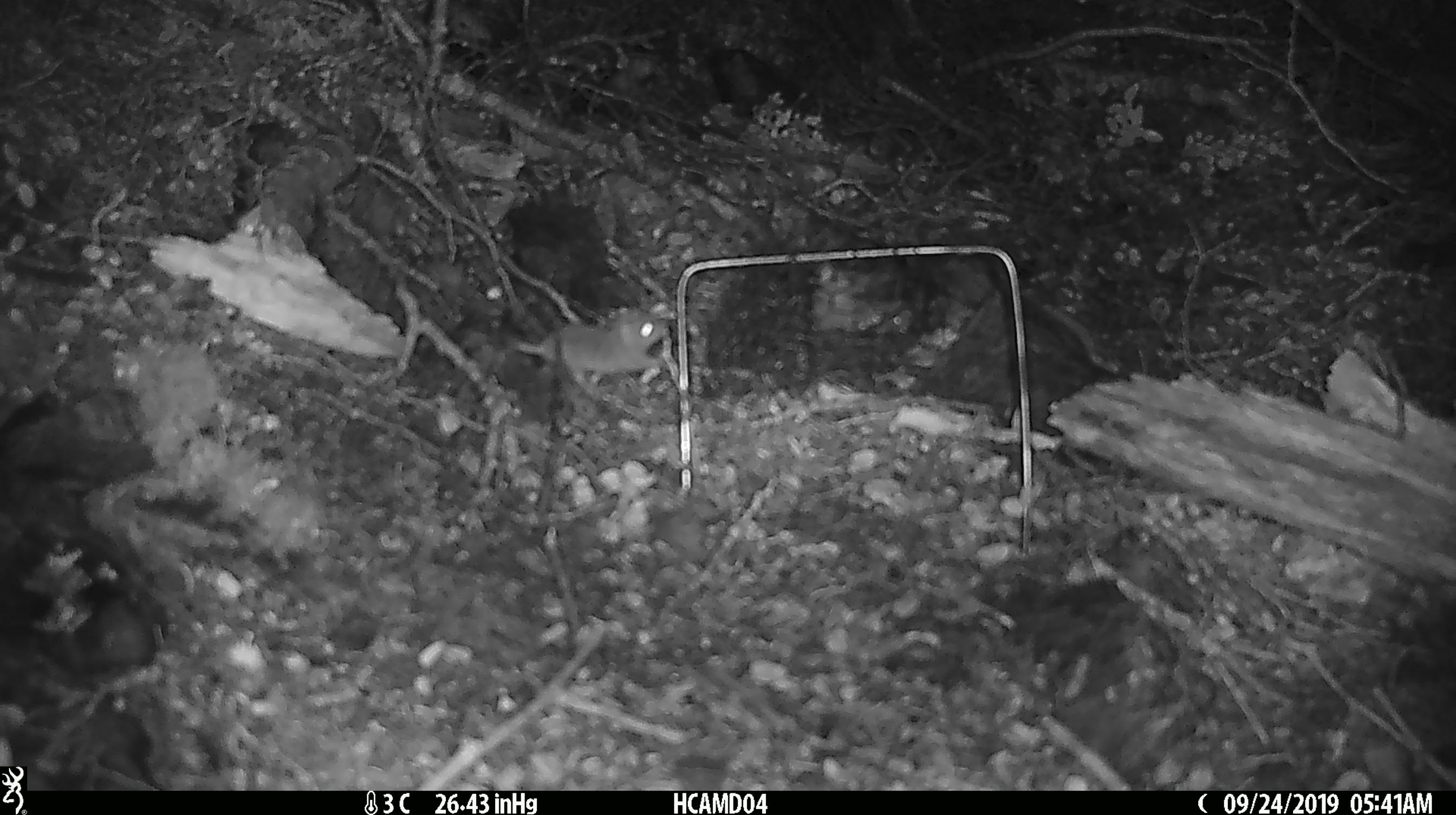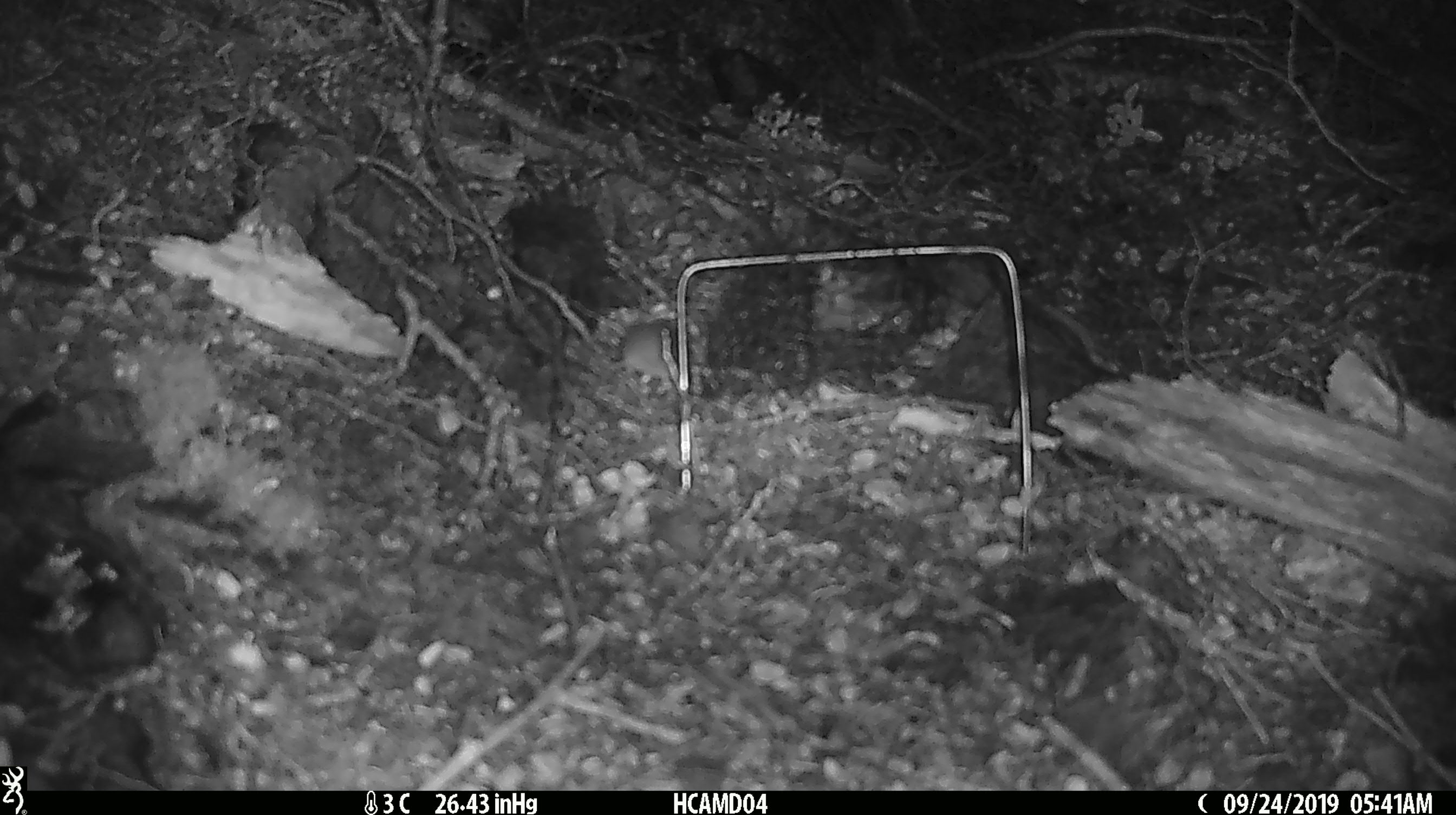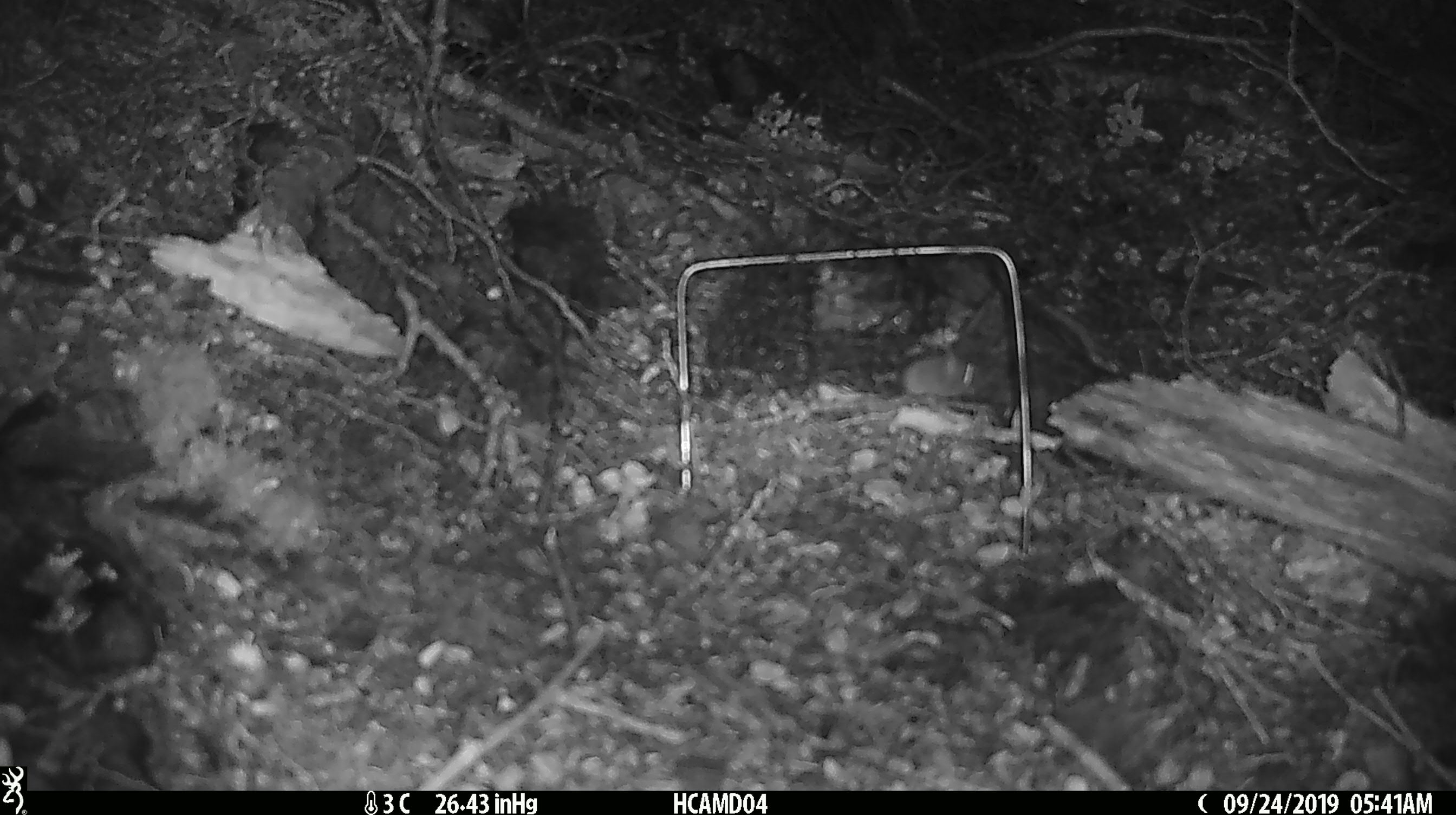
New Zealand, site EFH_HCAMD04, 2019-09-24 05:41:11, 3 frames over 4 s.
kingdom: Animalia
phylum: Chordata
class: Mammalia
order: Rodentia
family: Muridae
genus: Mus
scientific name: Mus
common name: mouse